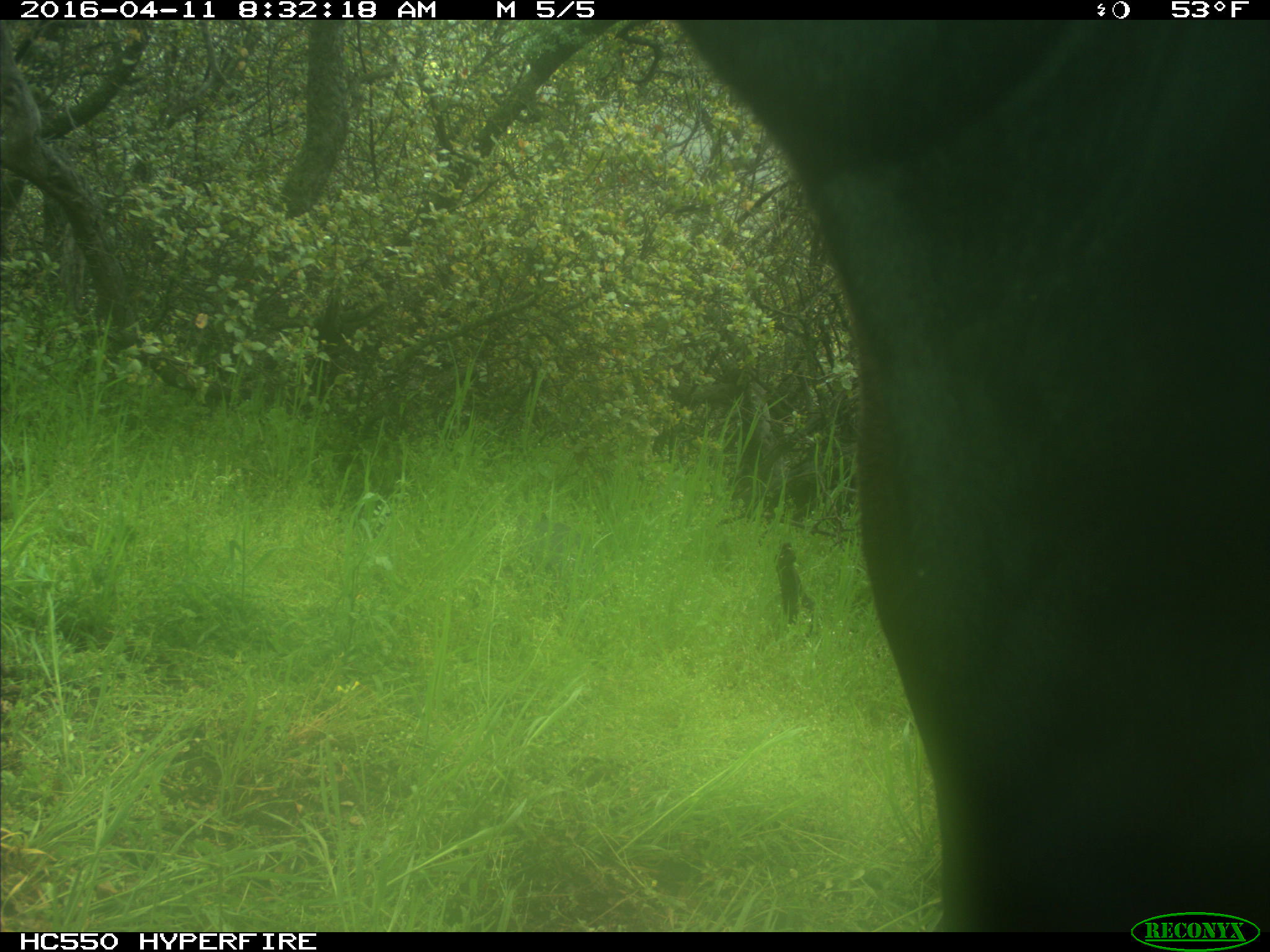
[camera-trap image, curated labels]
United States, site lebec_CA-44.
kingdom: Animalia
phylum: Chordata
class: Mammalia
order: Artiodactyla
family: Bovidae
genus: Bos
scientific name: Bos taurus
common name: domestic cow